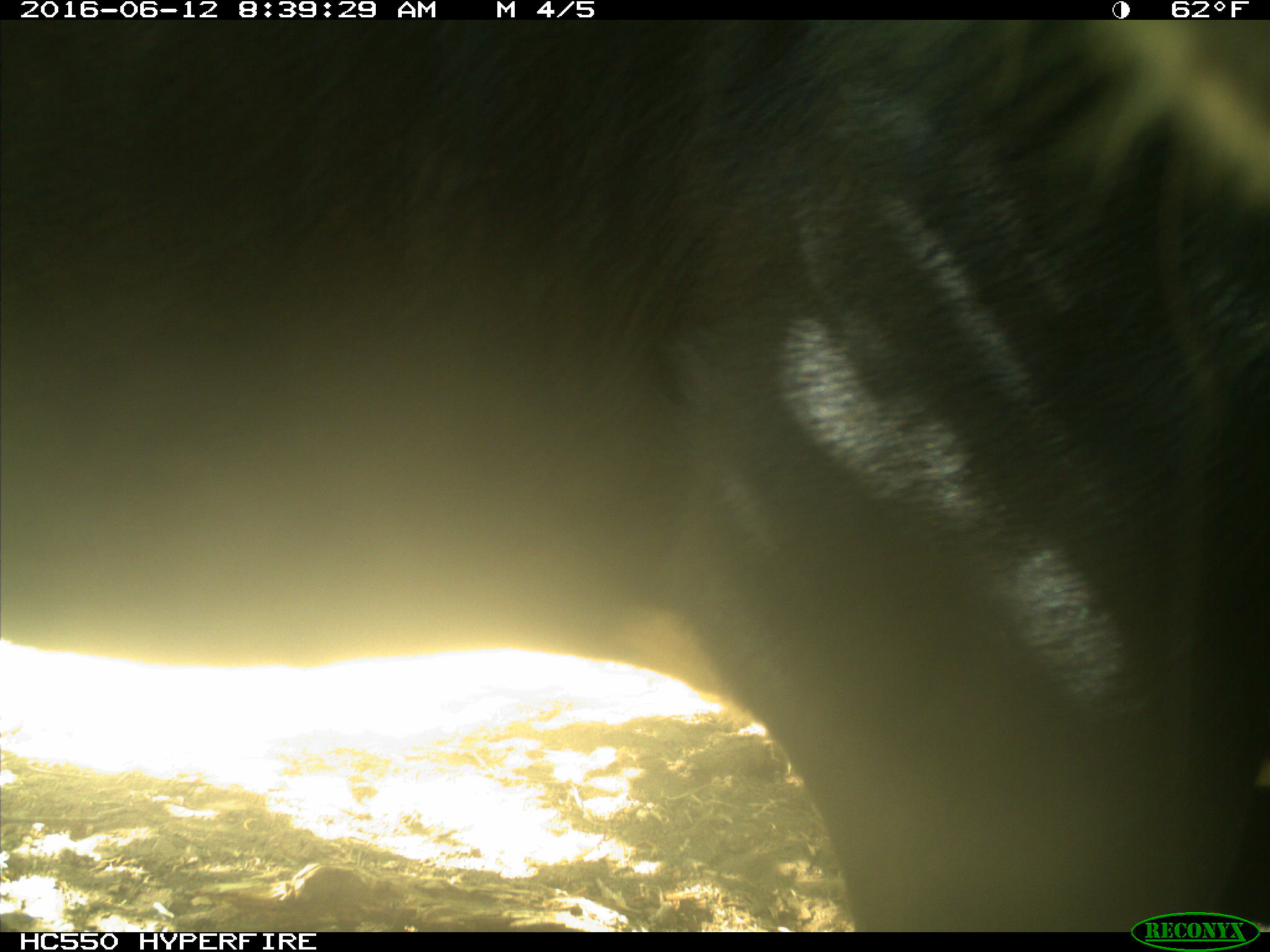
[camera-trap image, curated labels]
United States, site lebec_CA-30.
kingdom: Animalia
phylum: Chordata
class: Mammalia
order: Artiodactyla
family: Bovidae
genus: Bos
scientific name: Bos taurus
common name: domestic cow